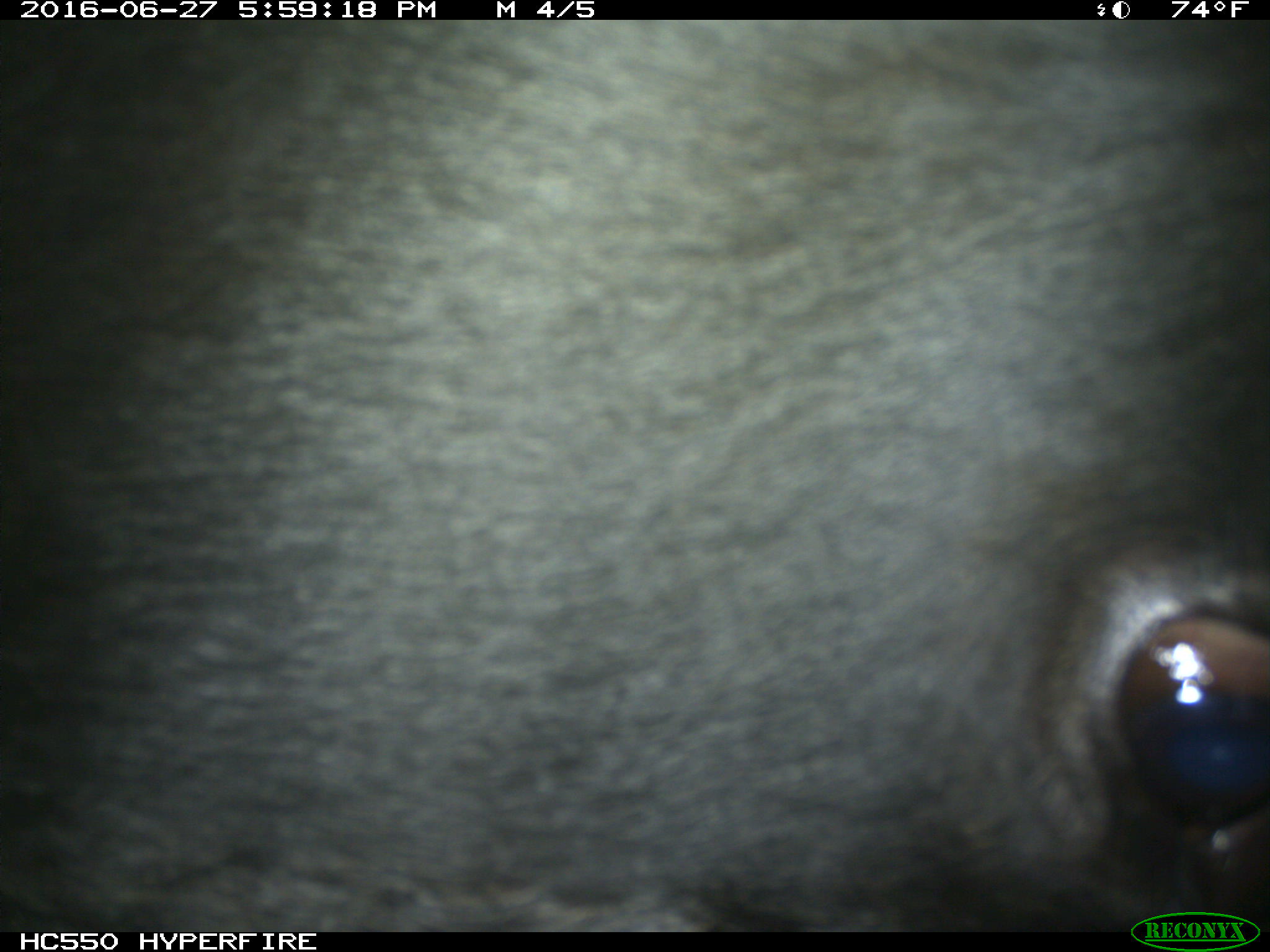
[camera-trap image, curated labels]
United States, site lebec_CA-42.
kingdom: Animalia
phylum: Chordata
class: Mammalia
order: Artiodactyla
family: Bovidae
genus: Bos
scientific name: Bos taurus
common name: domestic cow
Bos taurus (domestic cow).